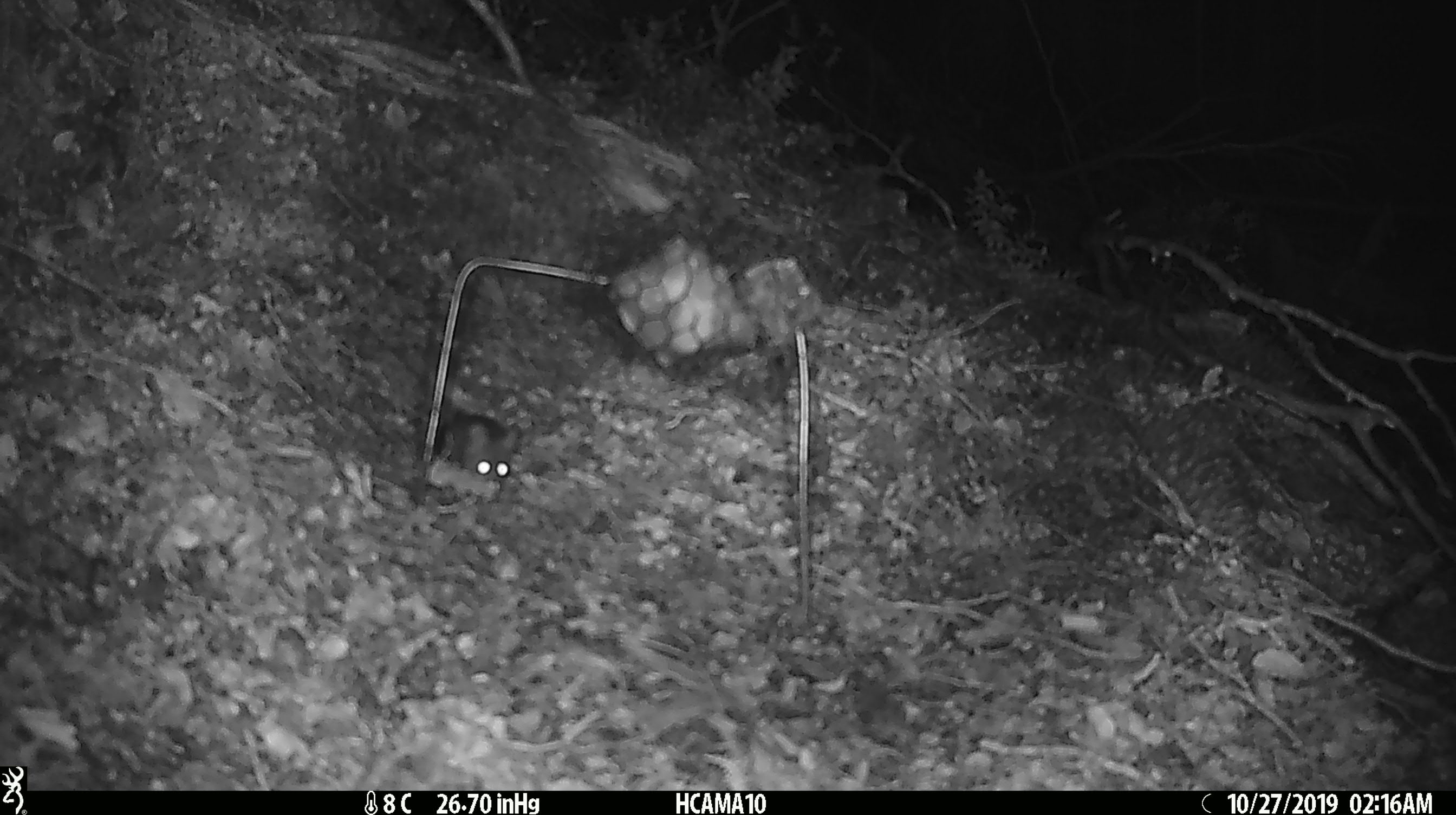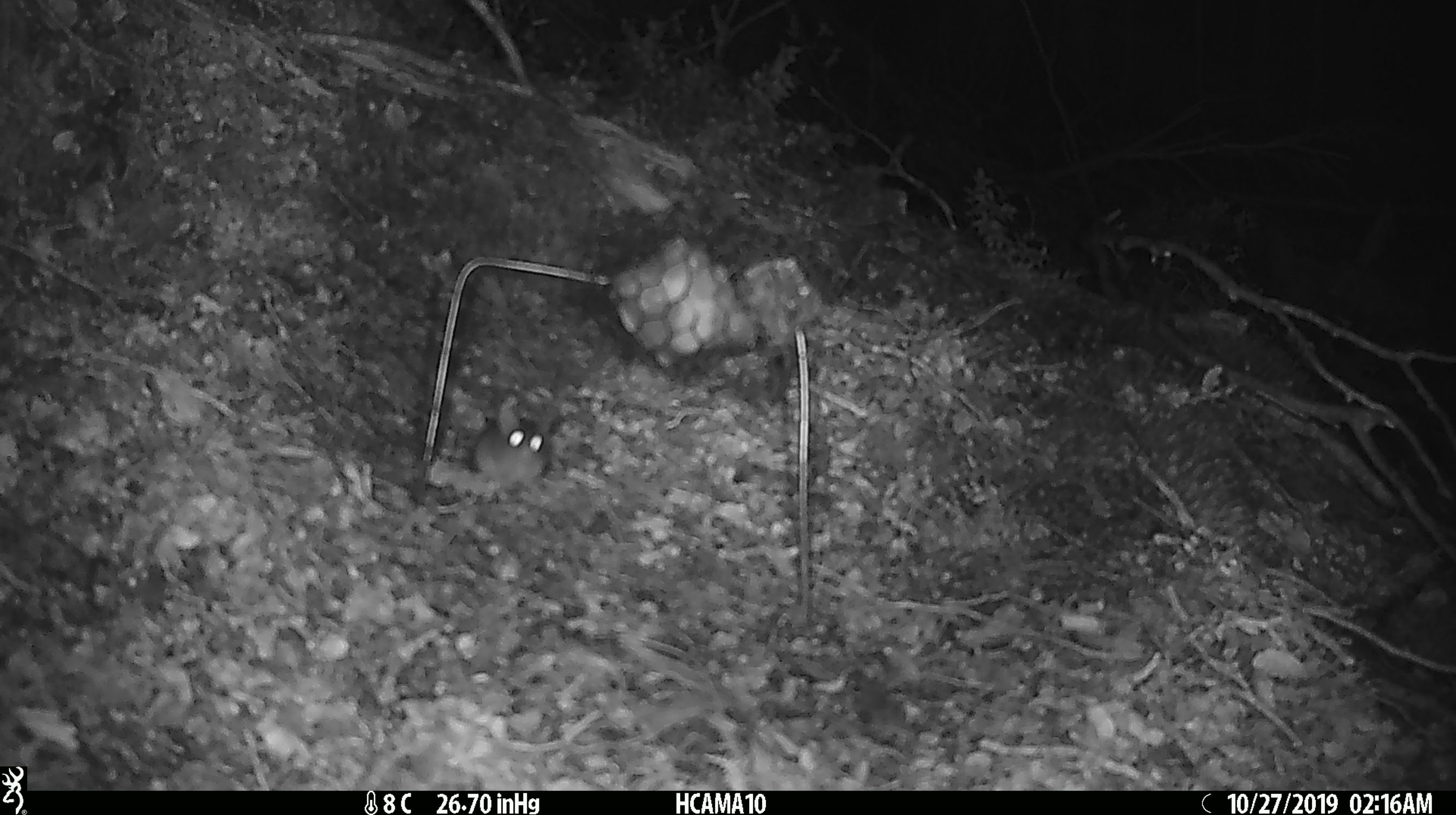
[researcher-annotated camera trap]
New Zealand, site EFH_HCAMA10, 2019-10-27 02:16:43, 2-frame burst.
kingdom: Animalia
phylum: Chordata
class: Mammalia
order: Rodentia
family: Muridae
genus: Mus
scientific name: Mus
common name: mouse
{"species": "mouse (Mus)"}